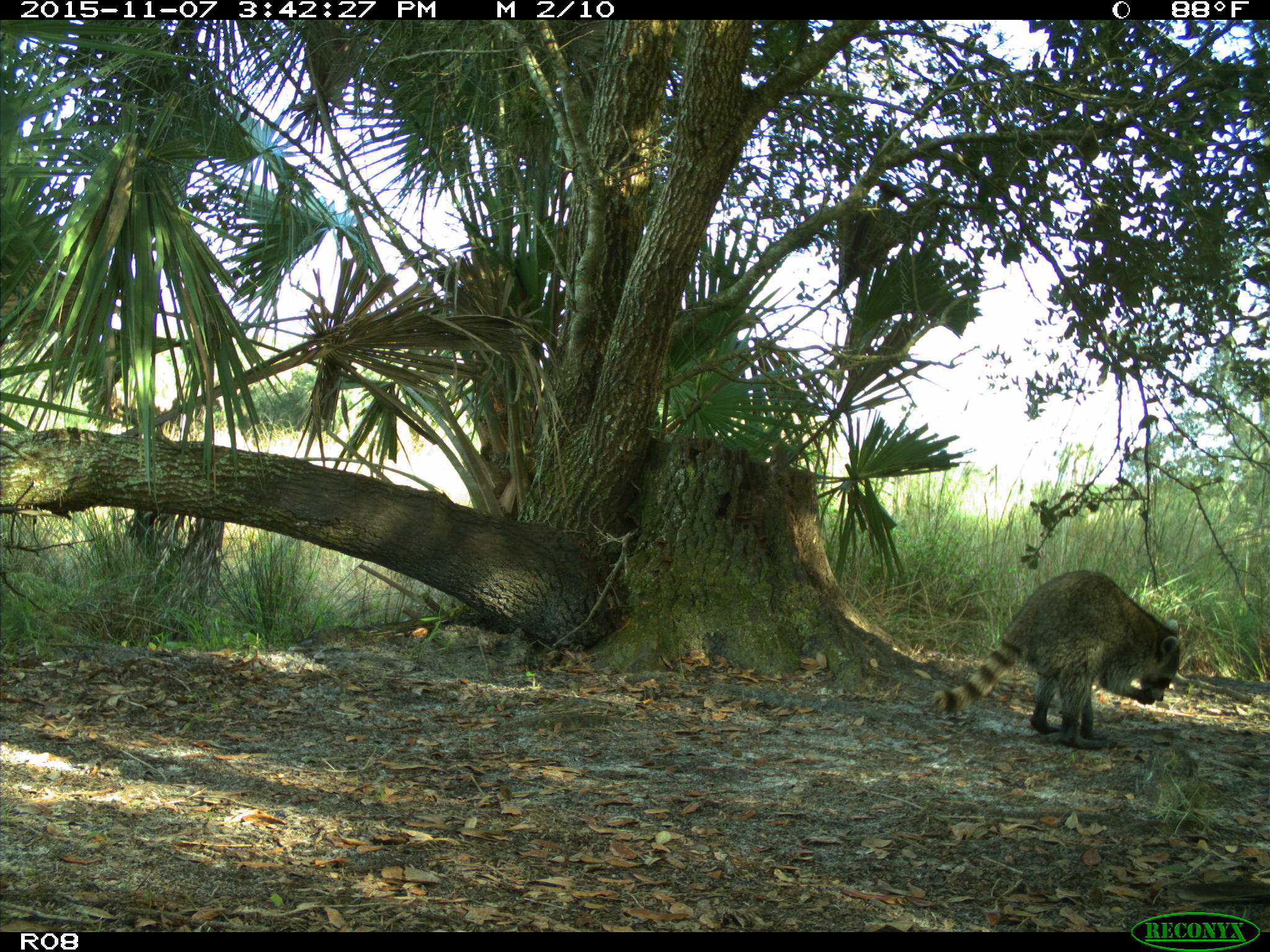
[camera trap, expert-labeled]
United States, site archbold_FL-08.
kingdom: Animalia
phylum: Chordata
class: Mammalia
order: Carnivora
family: Procyonidae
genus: Procyon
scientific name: Procyon lotor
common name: common raccoon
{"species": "Procyon lotor (common raccoon)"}